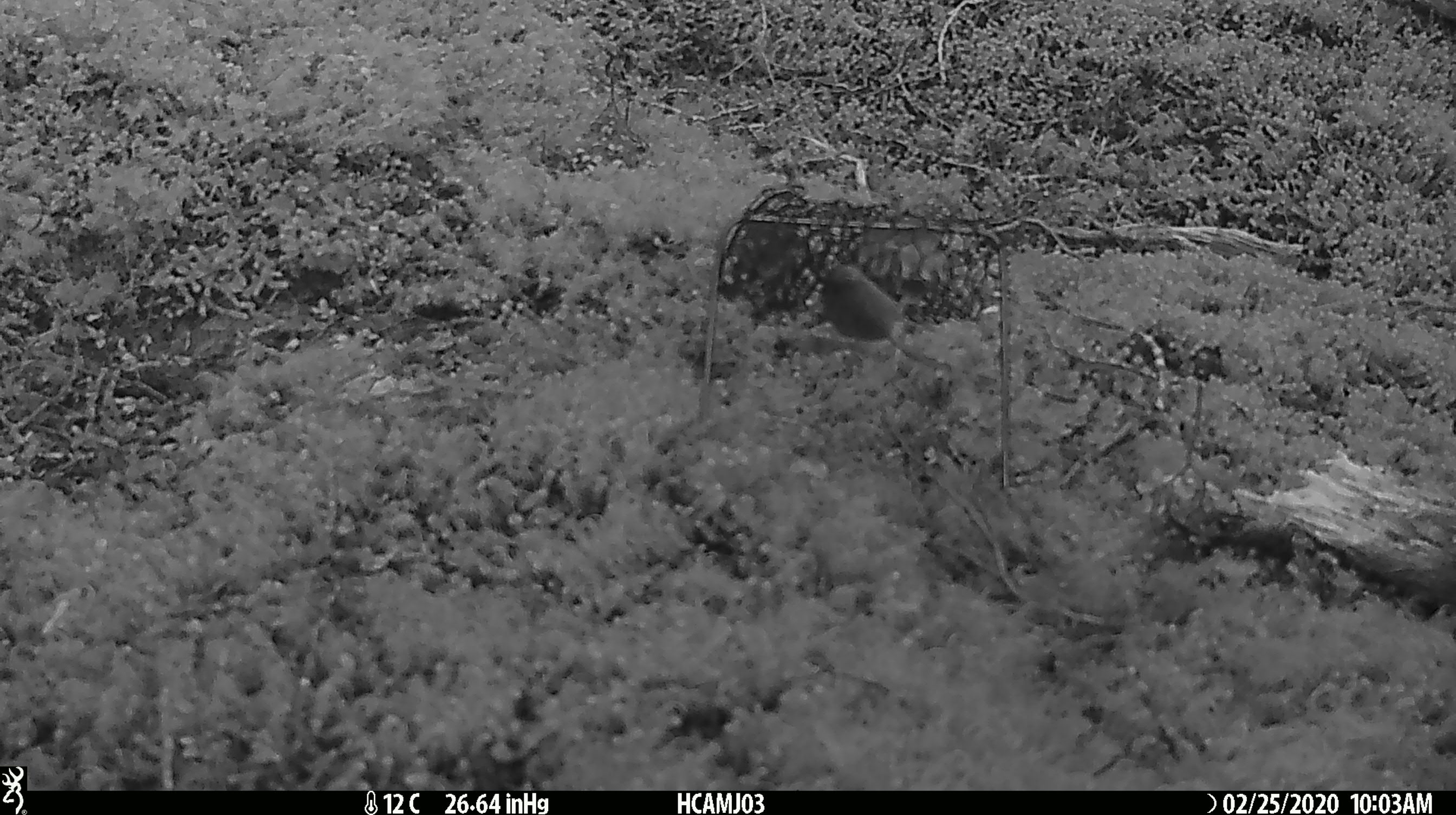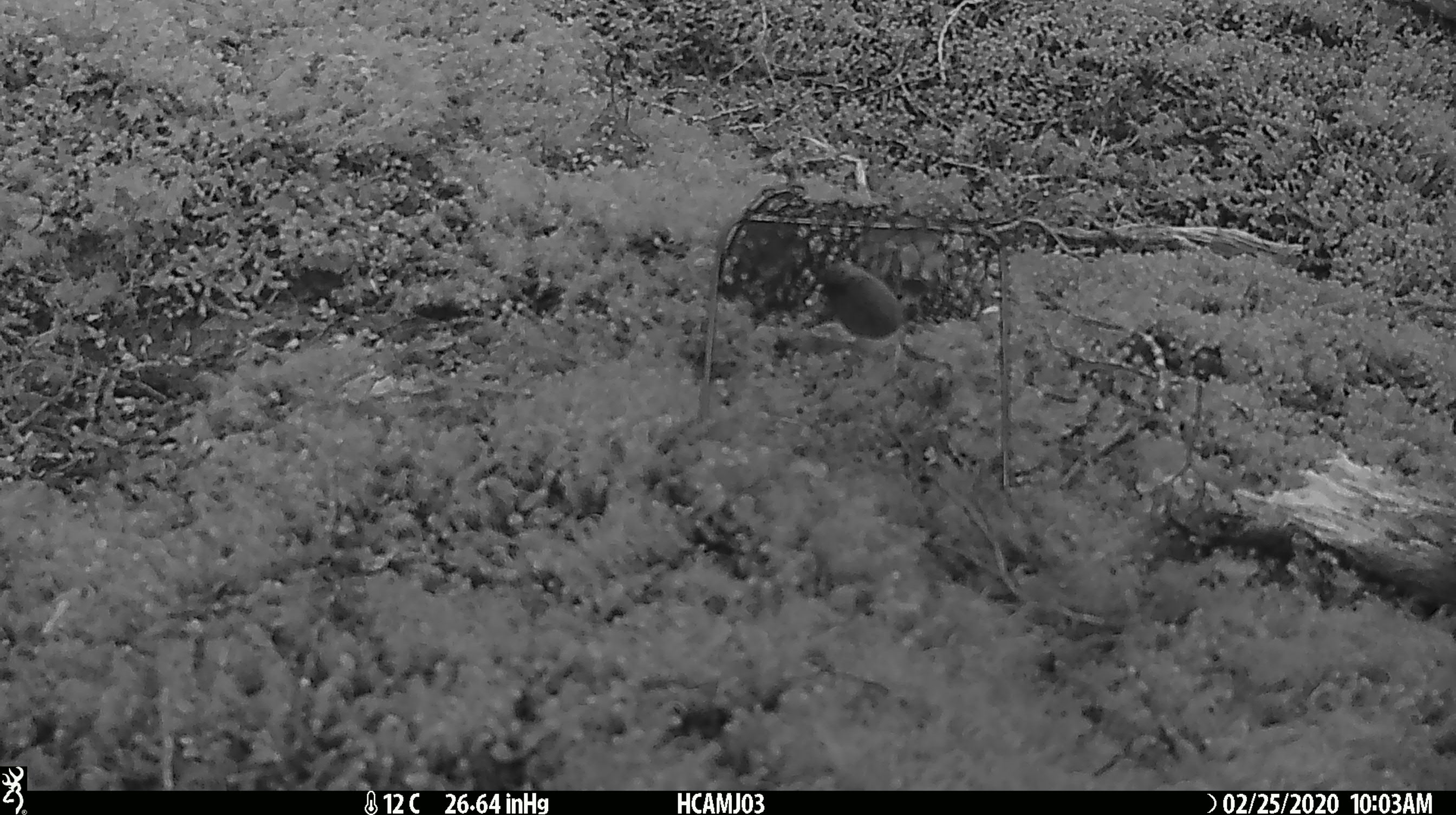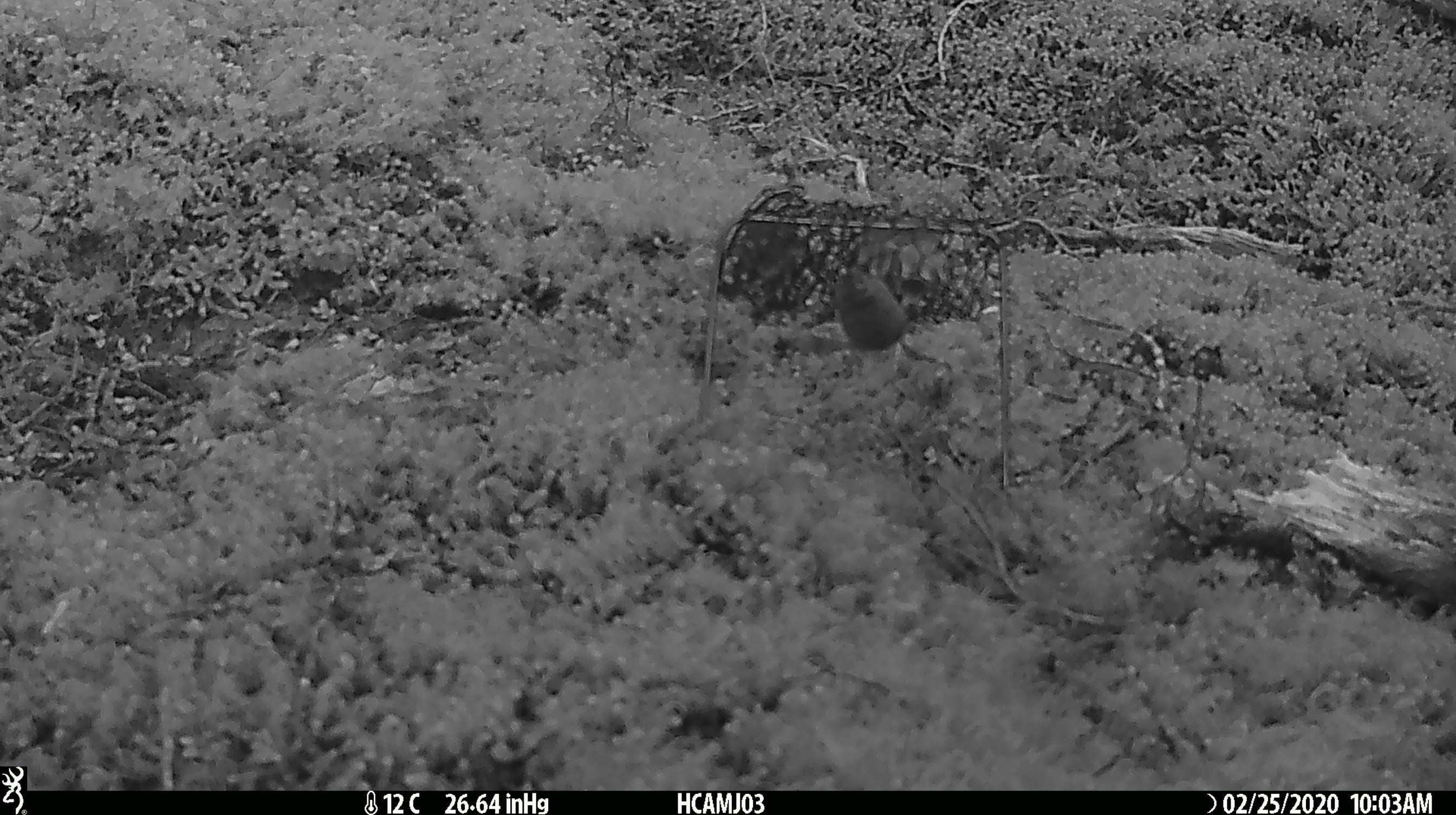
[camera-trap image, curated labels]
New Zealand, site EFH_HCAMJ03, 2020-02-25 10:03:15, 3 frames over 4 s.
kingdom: Animalia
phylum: Chordata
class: Mammalia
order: Rodentia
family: Muridae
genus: Mus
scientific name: Mus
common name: mouse